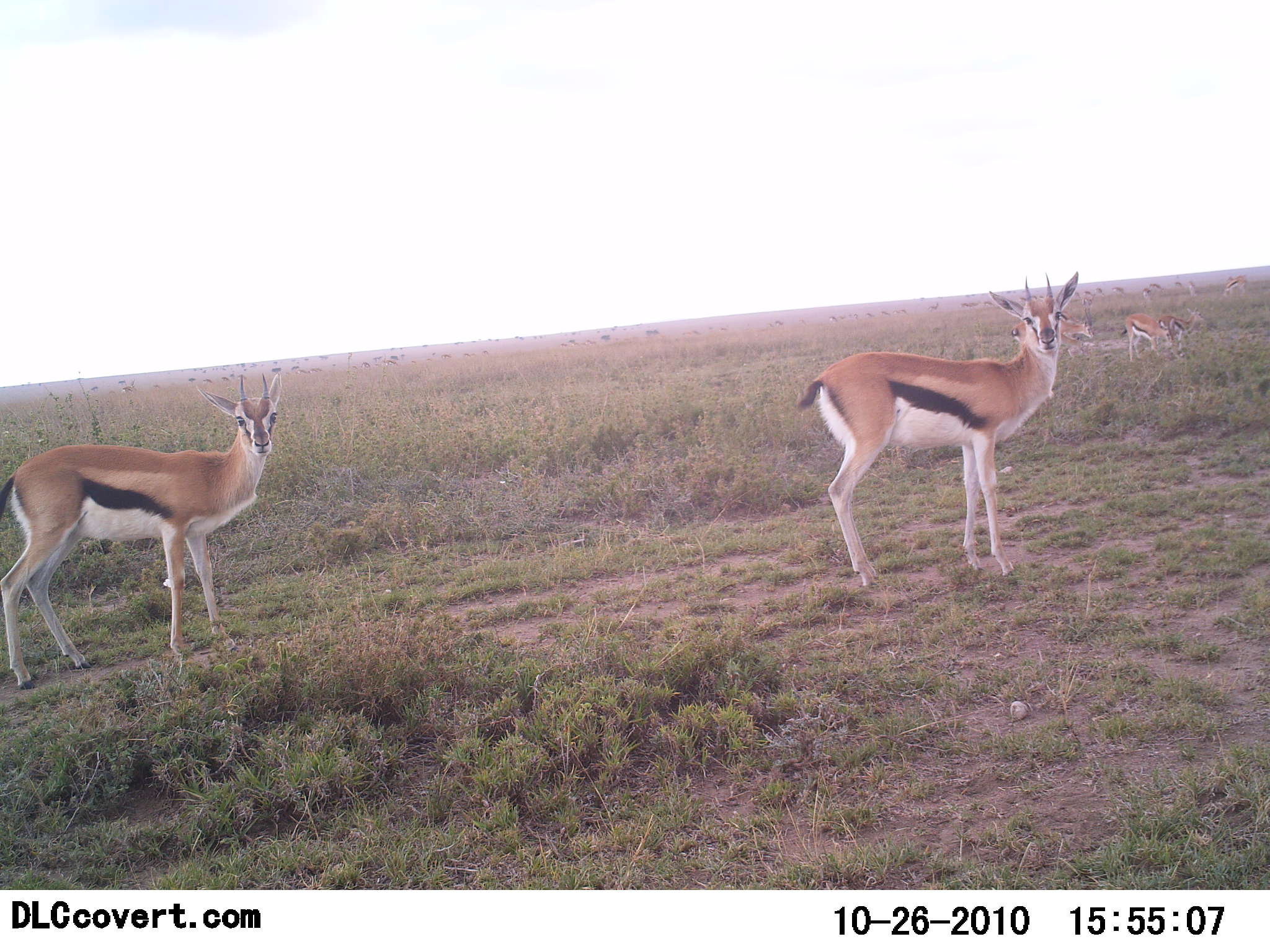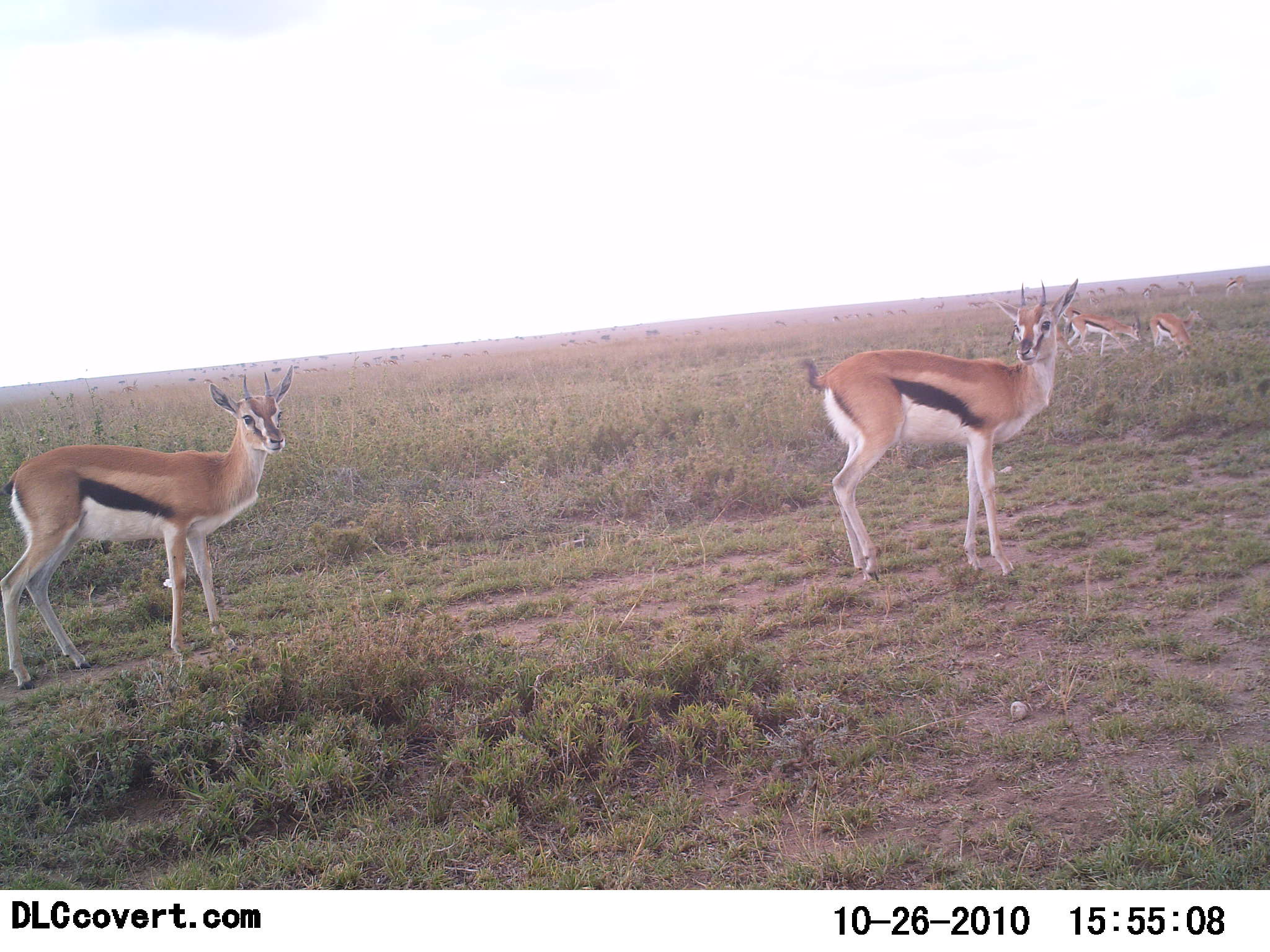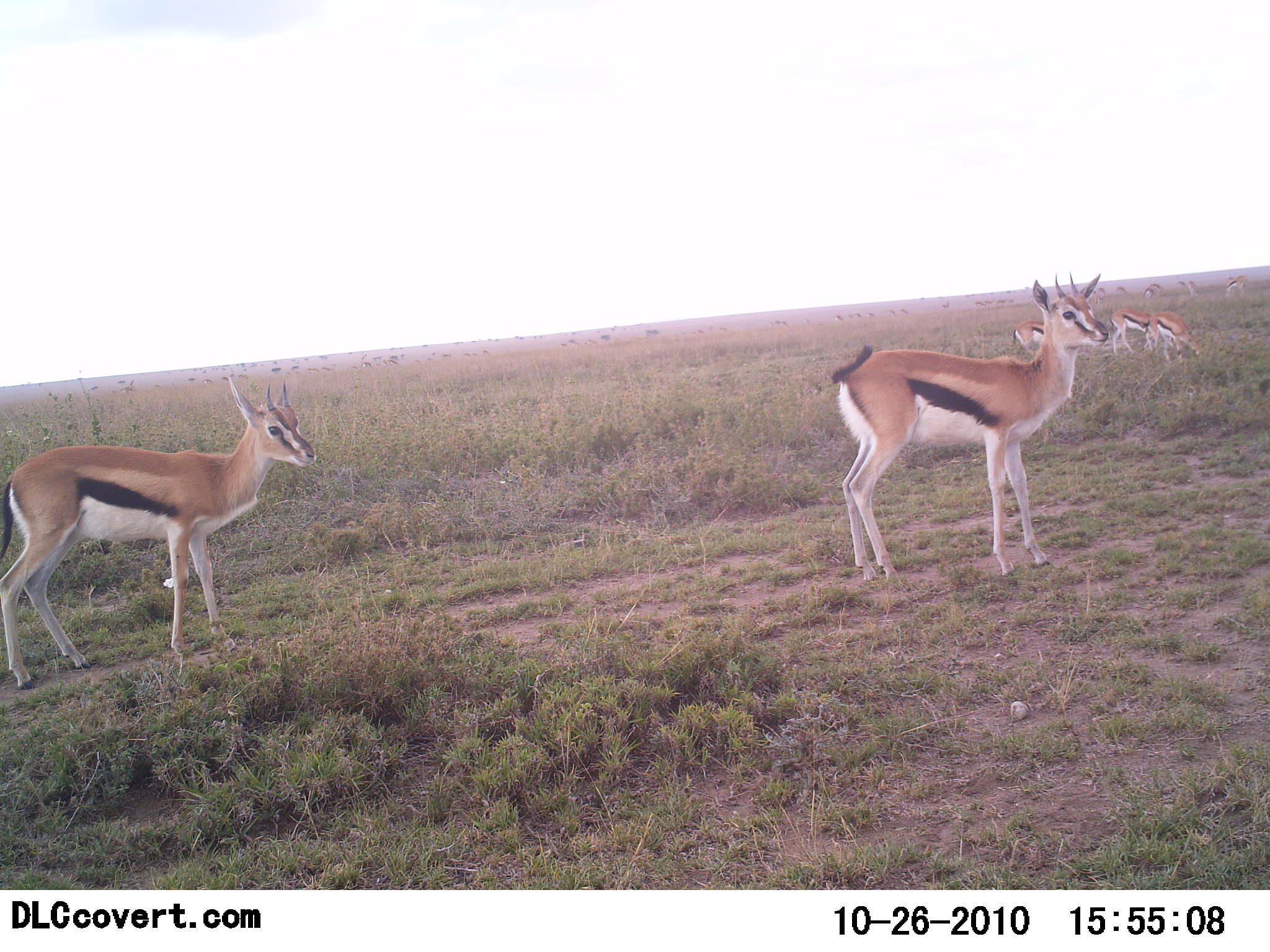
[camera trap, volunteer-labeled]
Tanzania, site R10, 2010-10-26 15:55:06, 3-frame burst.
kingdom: Animalia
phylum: Chordata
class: Mammalia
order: Artiodactyla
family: Bovidae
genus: Eudorcas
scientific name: Eudorcas thomsonii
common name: thomson's gazelle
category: gazellethomsons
Gazellethomsons (thomson's gazelle) (Eudorcas thomsonii), count 5. Behavior (volunteer vote fractions): standing 100%, resting 0%, moving 15%, interacting 0%. Young present (vote fraction): 0%. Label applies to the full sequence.